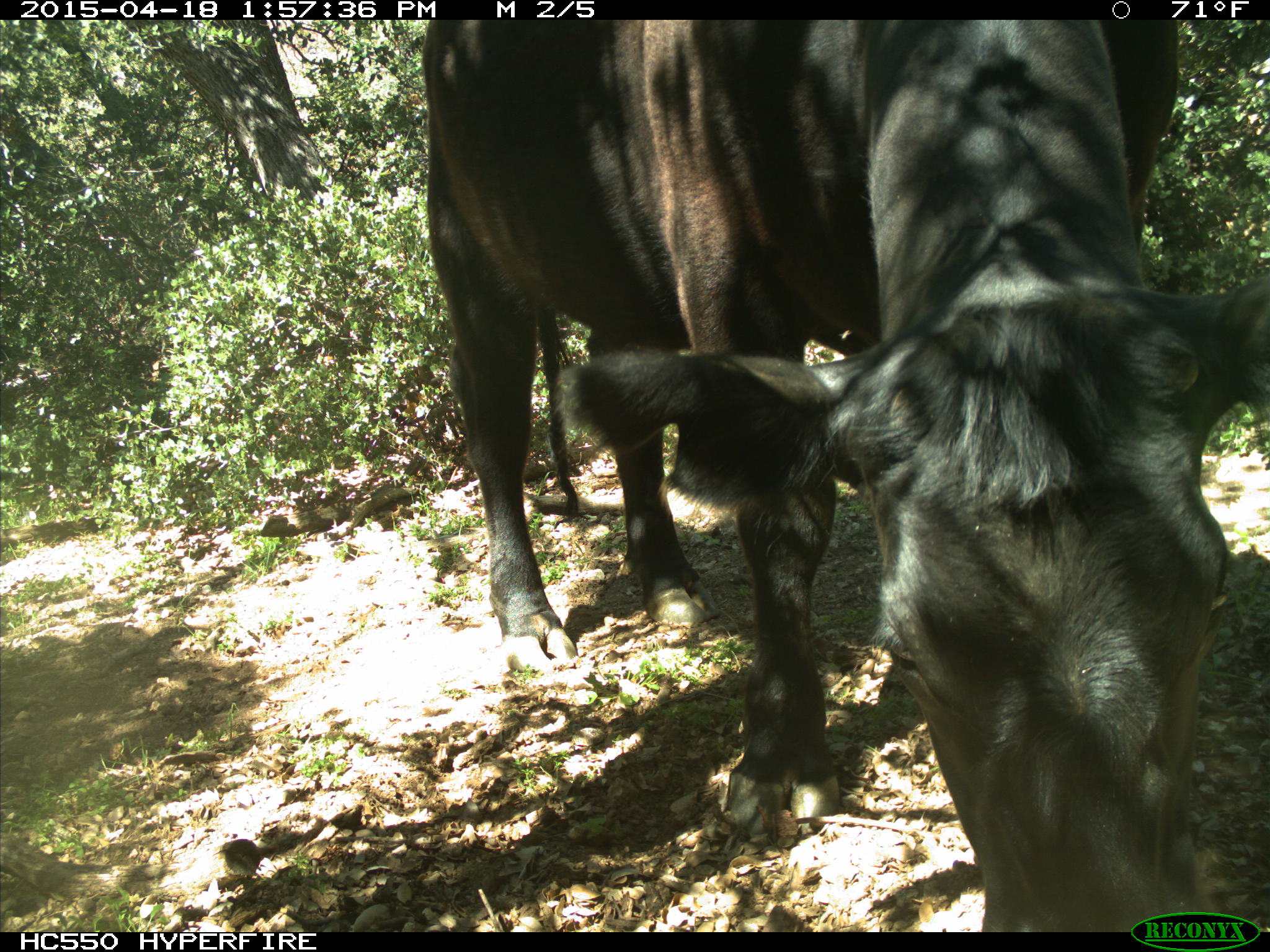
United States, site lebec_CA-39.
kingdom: Animalia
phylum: Chordata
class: Mammalia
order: Artiodactyla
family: Bovidae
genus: Bos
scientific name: Bos taurus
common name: domestic cow